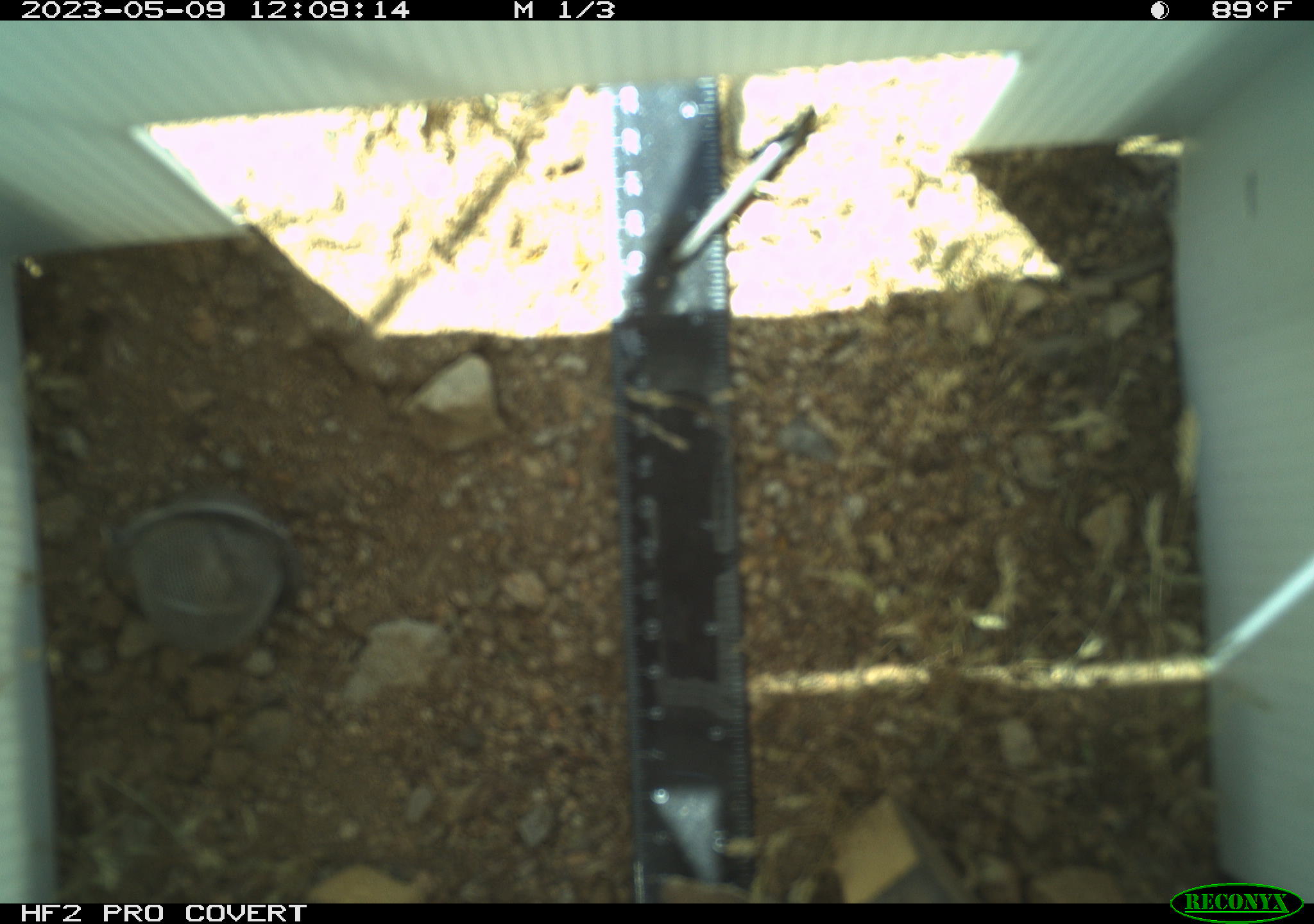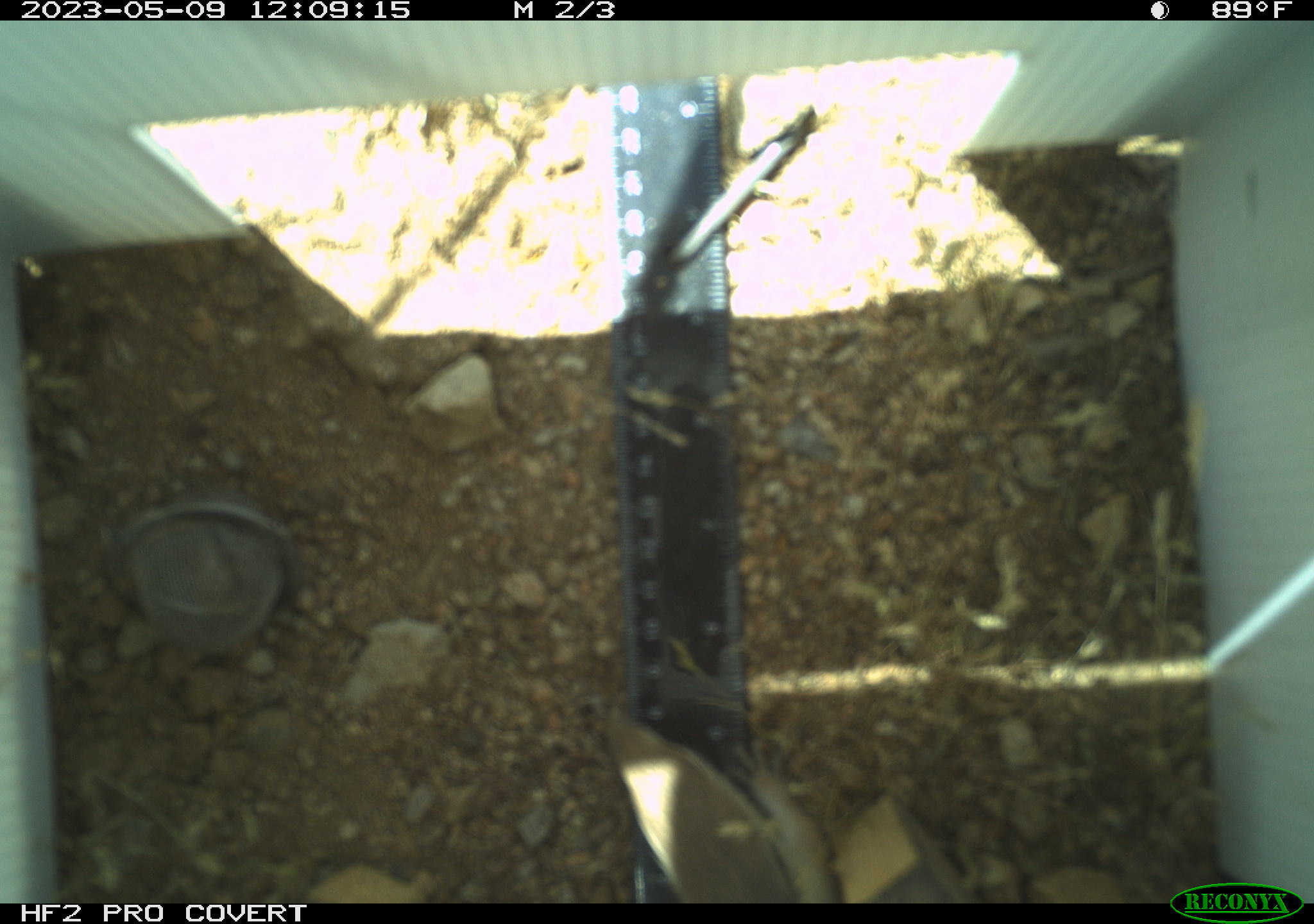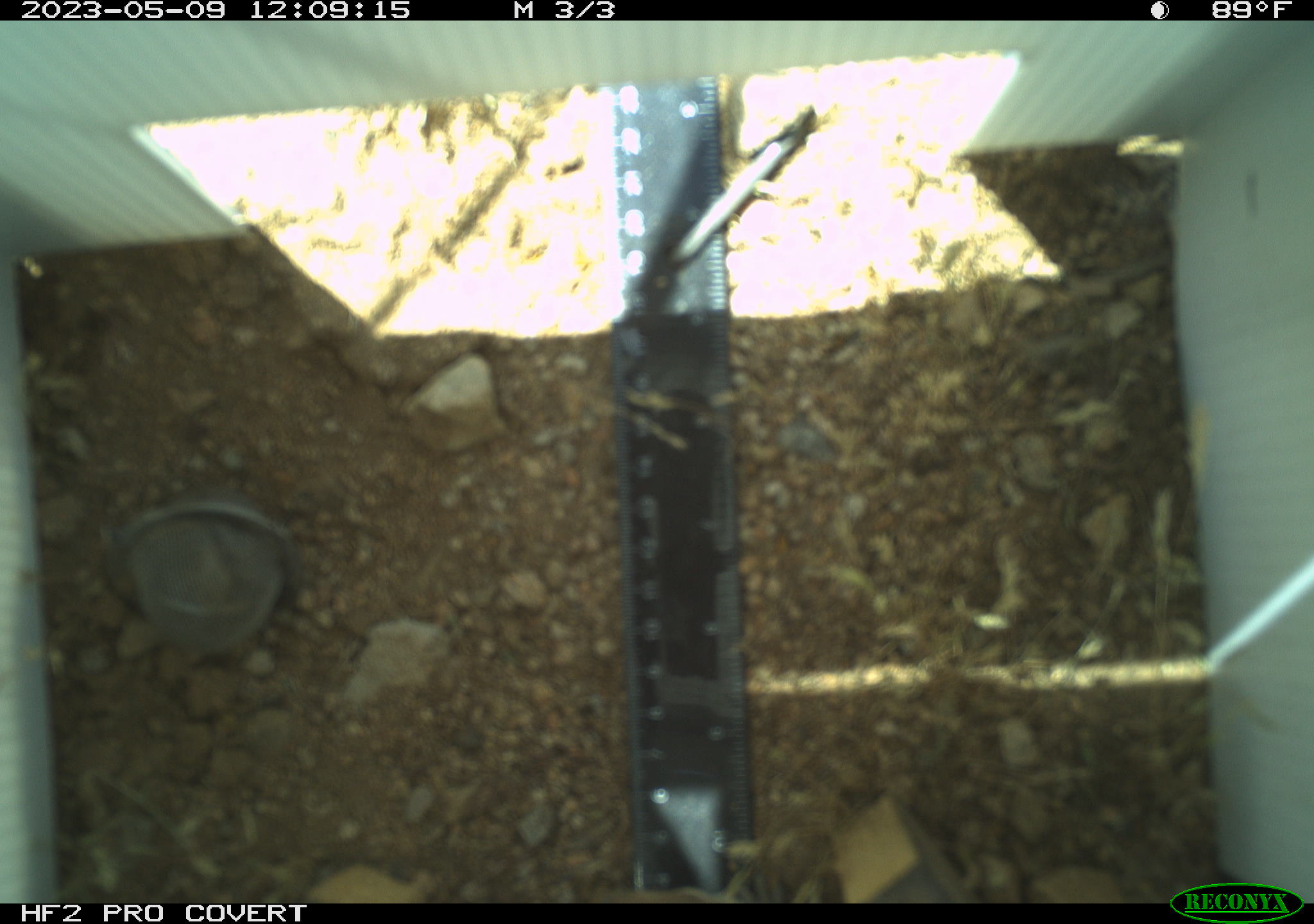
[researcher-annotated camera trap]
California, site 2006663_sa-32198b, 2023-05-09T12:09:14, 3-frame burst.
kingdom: Animalia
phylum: Chordata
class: Mammalia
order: Rodentia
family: Sciuridae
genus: Ammospermophilus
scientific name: Ammospermophilus leucurus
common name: white-tailed antelope squirrel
White-tailed antelope squirrel (Ammospermophilus leucurus).